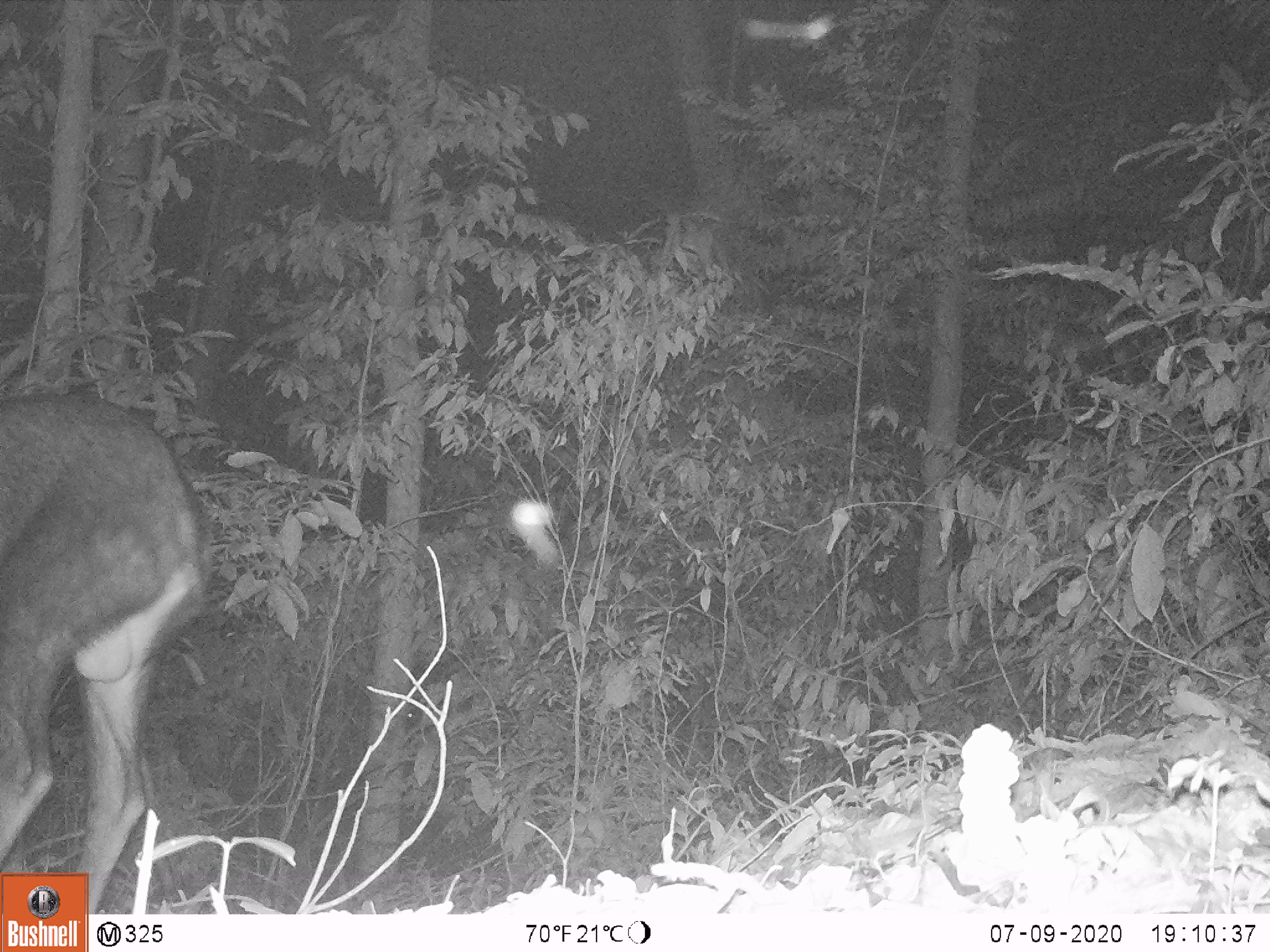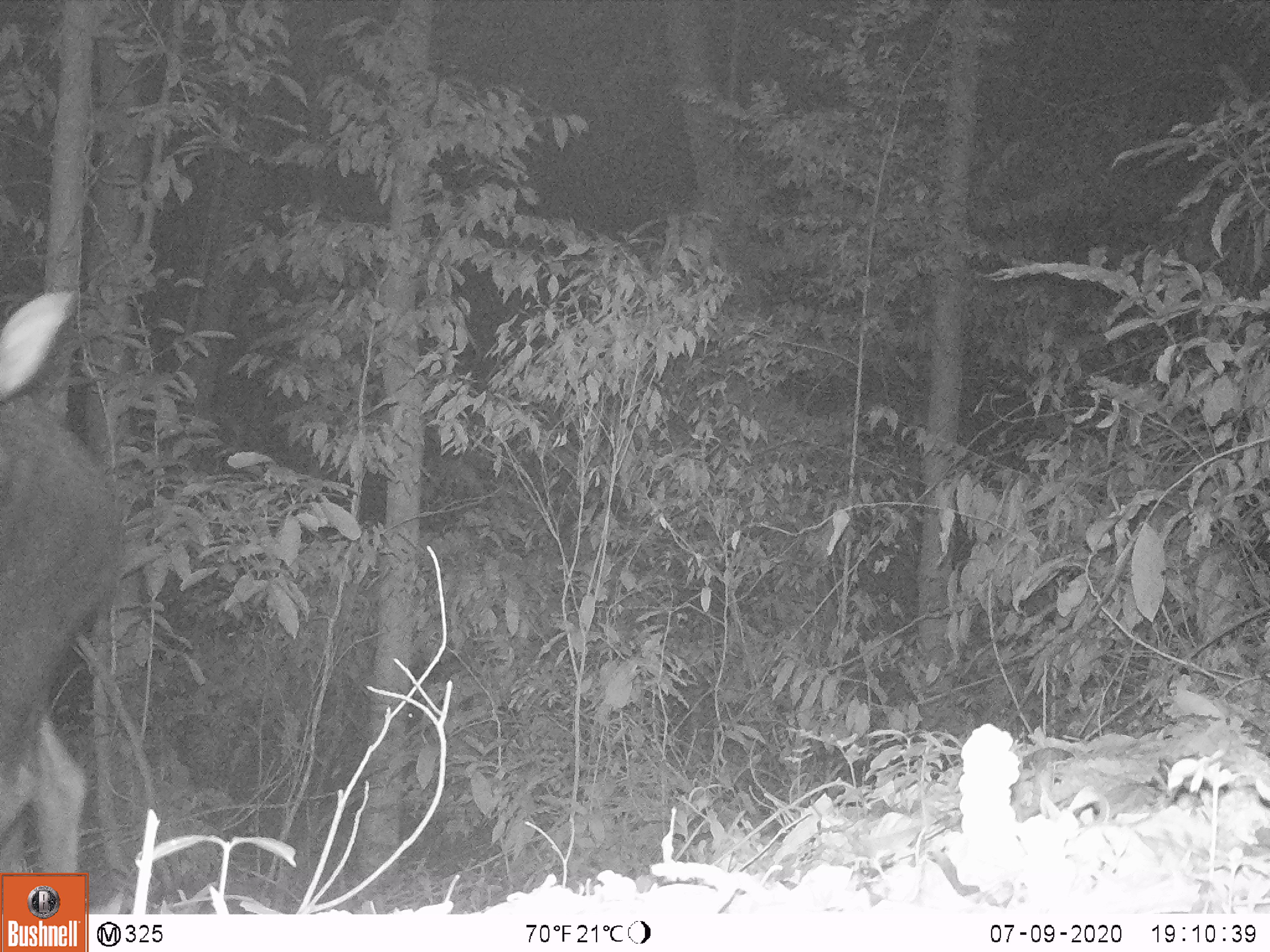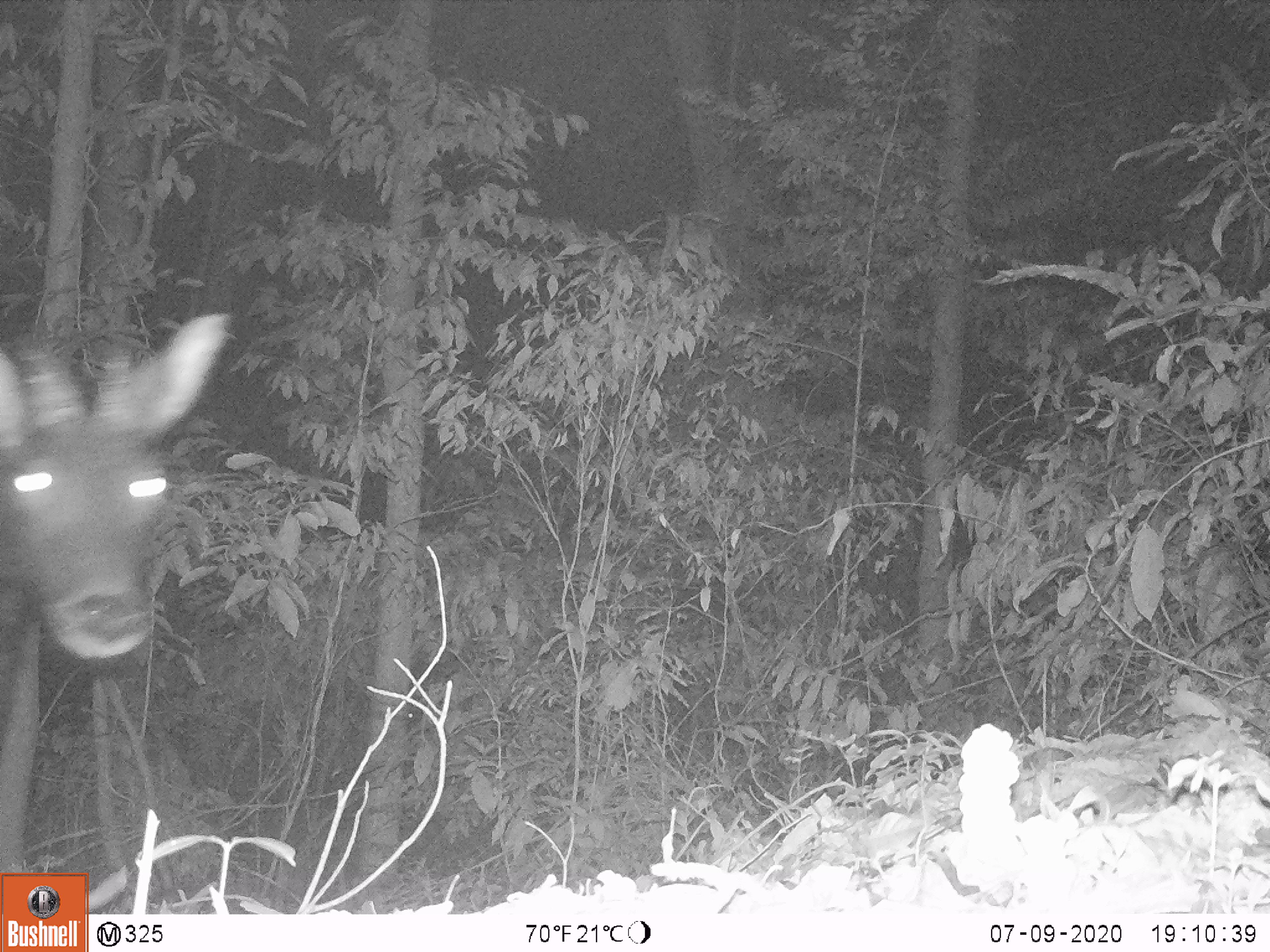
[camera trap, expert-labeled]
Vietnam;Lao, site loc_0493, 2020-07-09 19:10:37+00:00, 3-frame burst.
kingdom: Animalia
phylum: Chordata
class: Mammalia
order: Artiodactyla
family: Bovidae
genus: Capricornis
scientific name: Capricornis sumatraensis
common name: chinese serow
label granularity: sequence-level